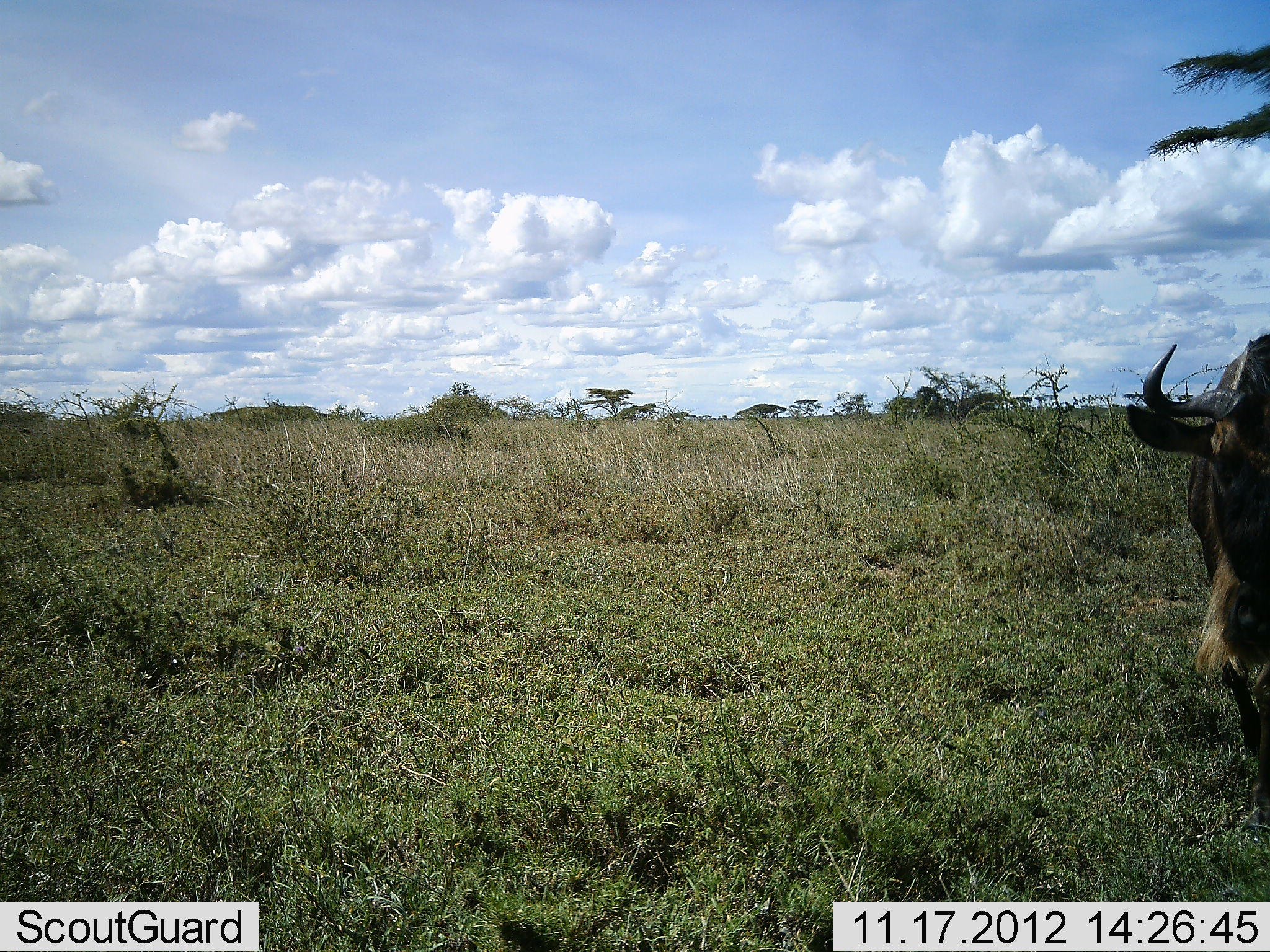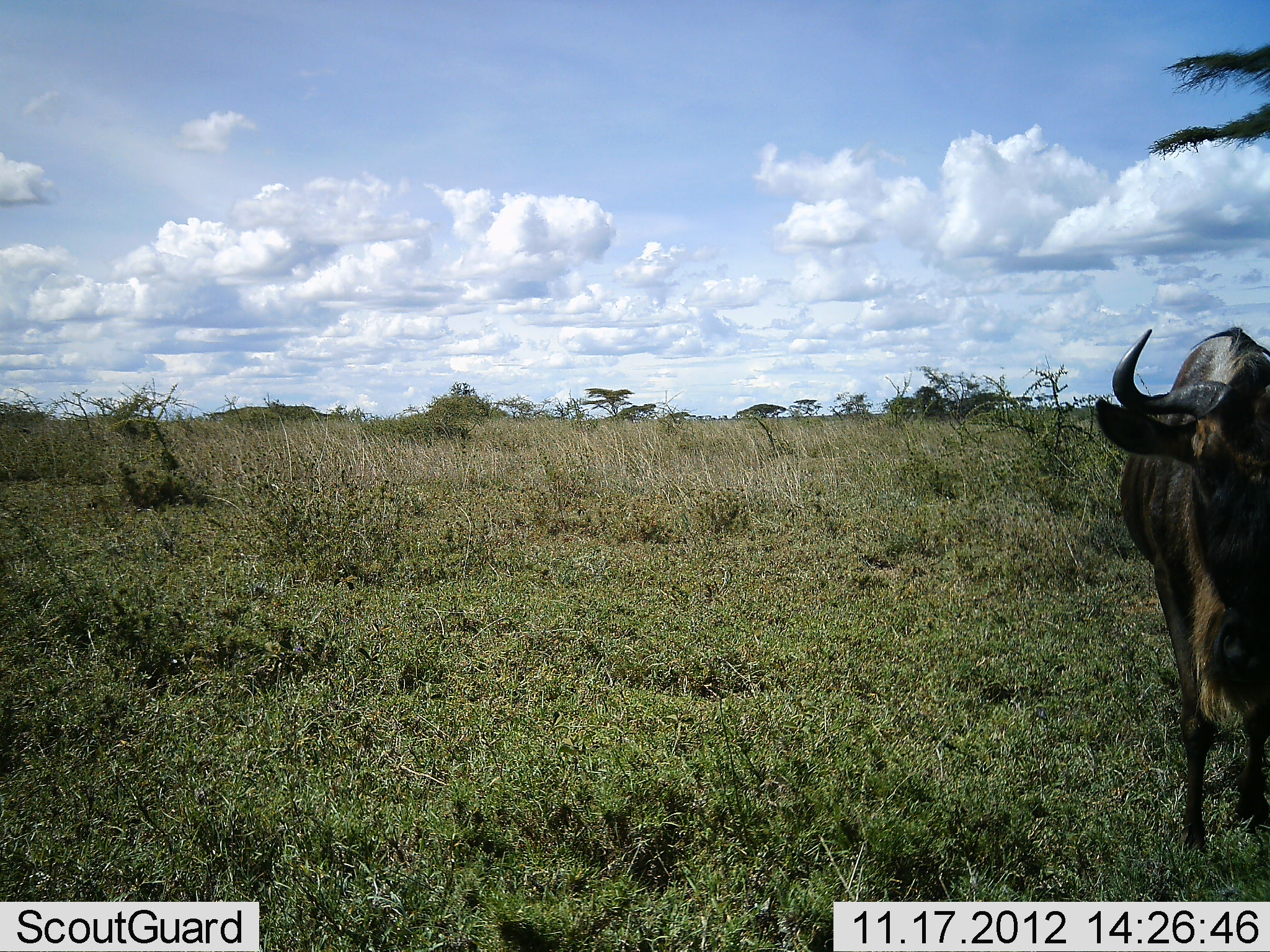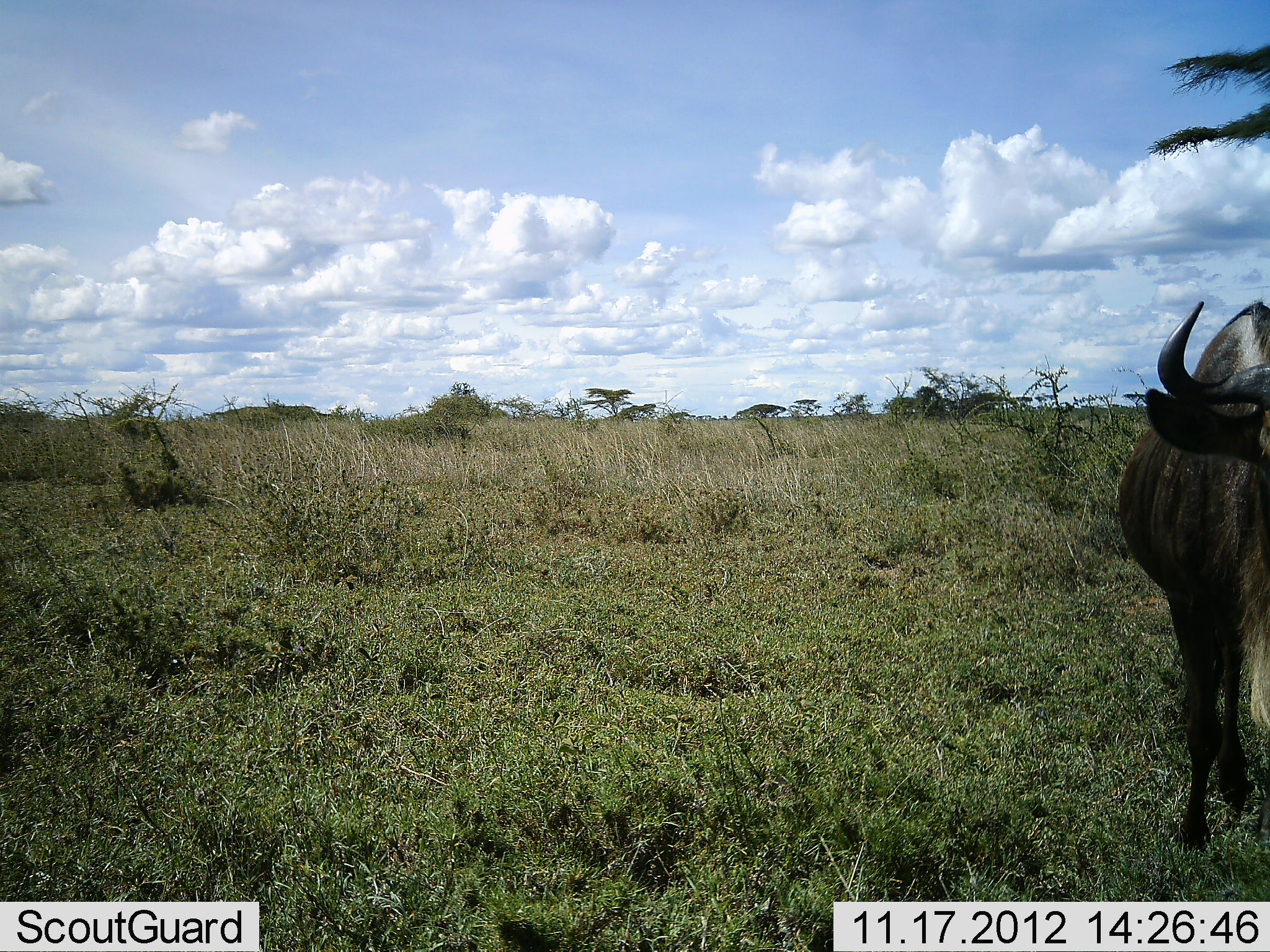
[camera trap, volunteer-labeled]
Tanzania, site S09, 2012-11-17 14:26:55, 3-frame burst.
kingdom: Animalia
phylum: Chordata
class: Mammalia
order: Artiodactyla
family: Bovidae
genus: Connochaetes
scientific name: Connochaetes taurinus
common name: blue wildebeest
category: wildebeest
Wildebeest (blue wildebeest) (Connochaetes taurinus), count 1. Behavior (volunteer vote fractions): standing 65%, resting 0%, moving 35%, interacting 0%. Young present (vote fraction): 0%. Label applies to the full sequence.